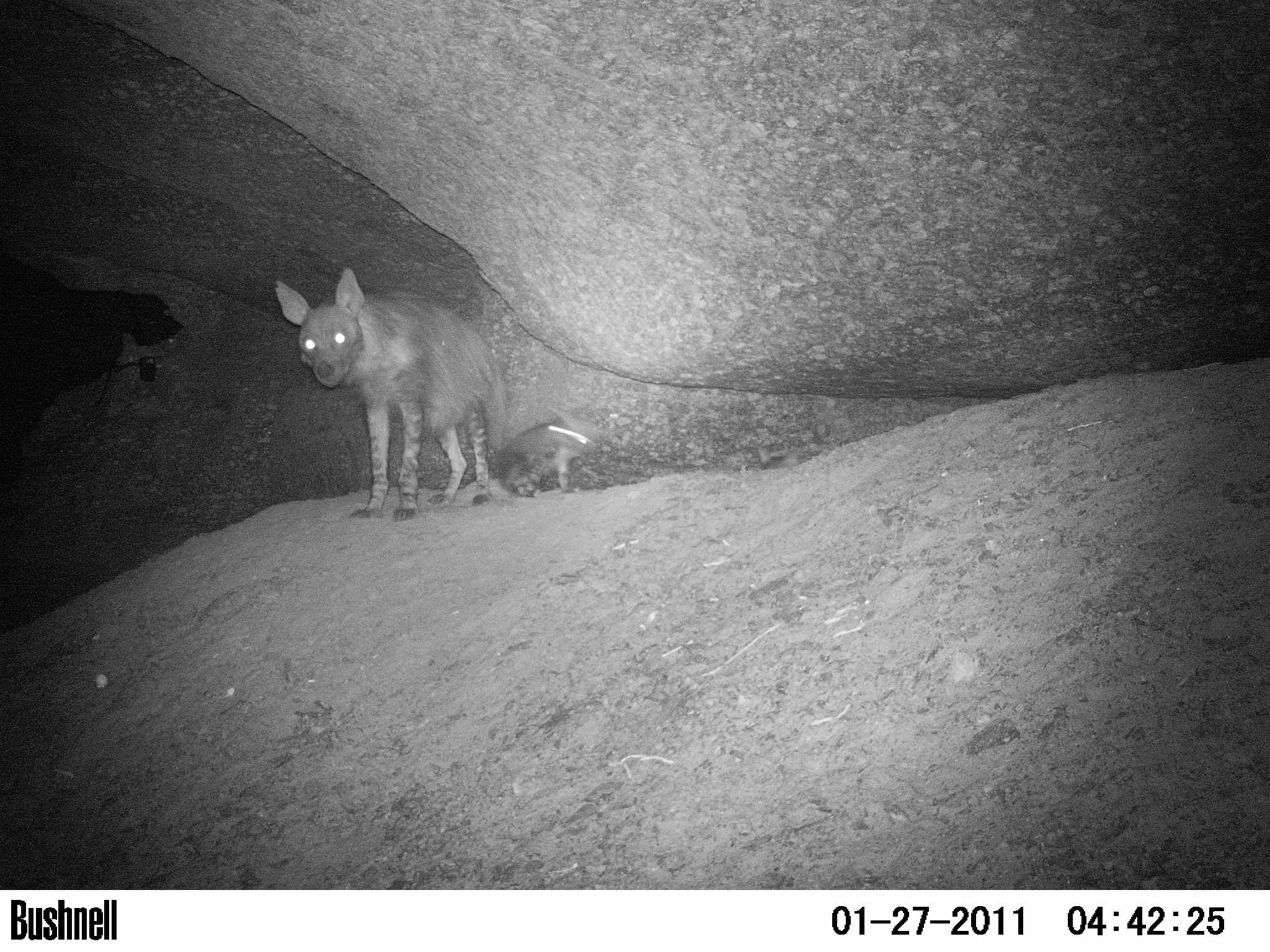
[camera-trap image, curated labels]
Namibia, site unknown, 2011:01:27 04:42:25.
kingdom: Animalia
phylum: Chordata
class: Mammalia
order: Carnivora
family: Hyaenidae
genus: Parahyaena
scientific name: Parahyaena brunnea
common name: brown hyena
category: hyaena brunnea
Hyaena brunnea (brown hyena) (Parahyaena brunnea).